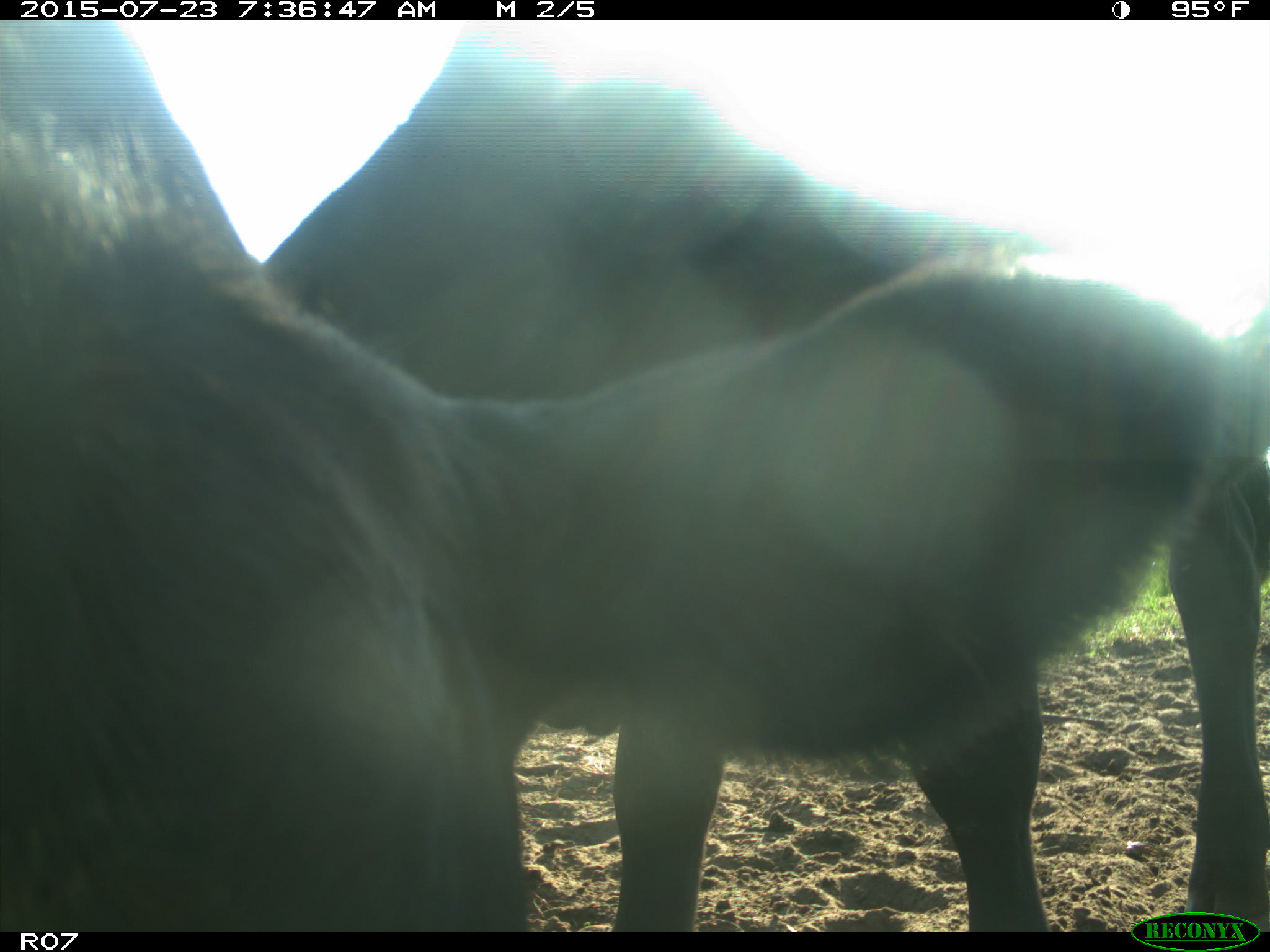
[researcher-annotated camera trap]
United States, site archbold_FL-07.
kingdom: Animalia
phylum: Chordata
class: Mammalia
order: Artiodactyla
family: Bovidae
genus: Bos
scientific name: Bos taurus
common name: domestic cow